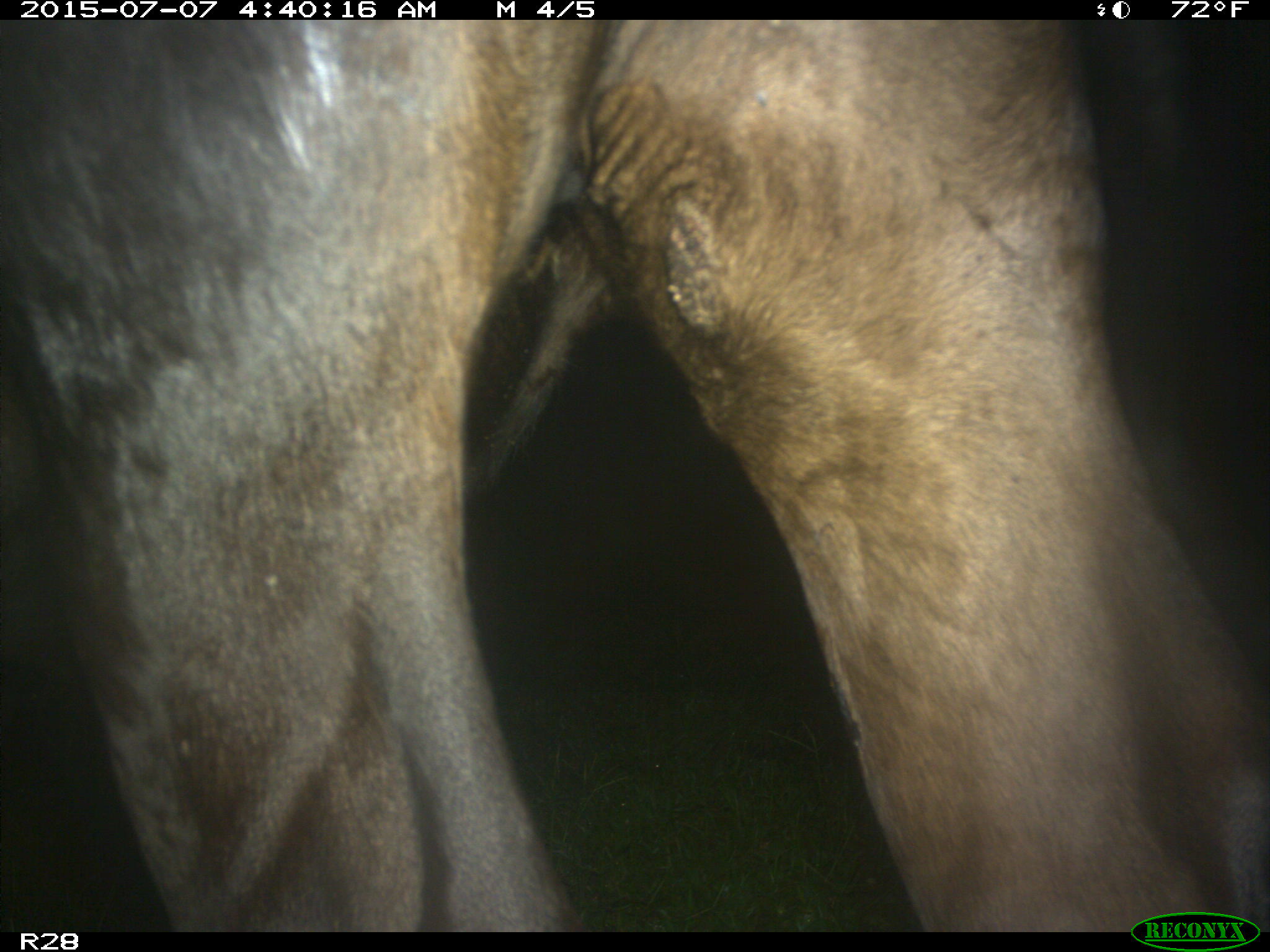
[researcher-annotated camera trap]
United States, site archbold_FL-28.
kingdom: Animalia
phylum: Chordata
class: Mammalia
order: Artiodactyla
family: Bovidae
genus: Bos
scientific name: Bos taurus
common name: domestic cow